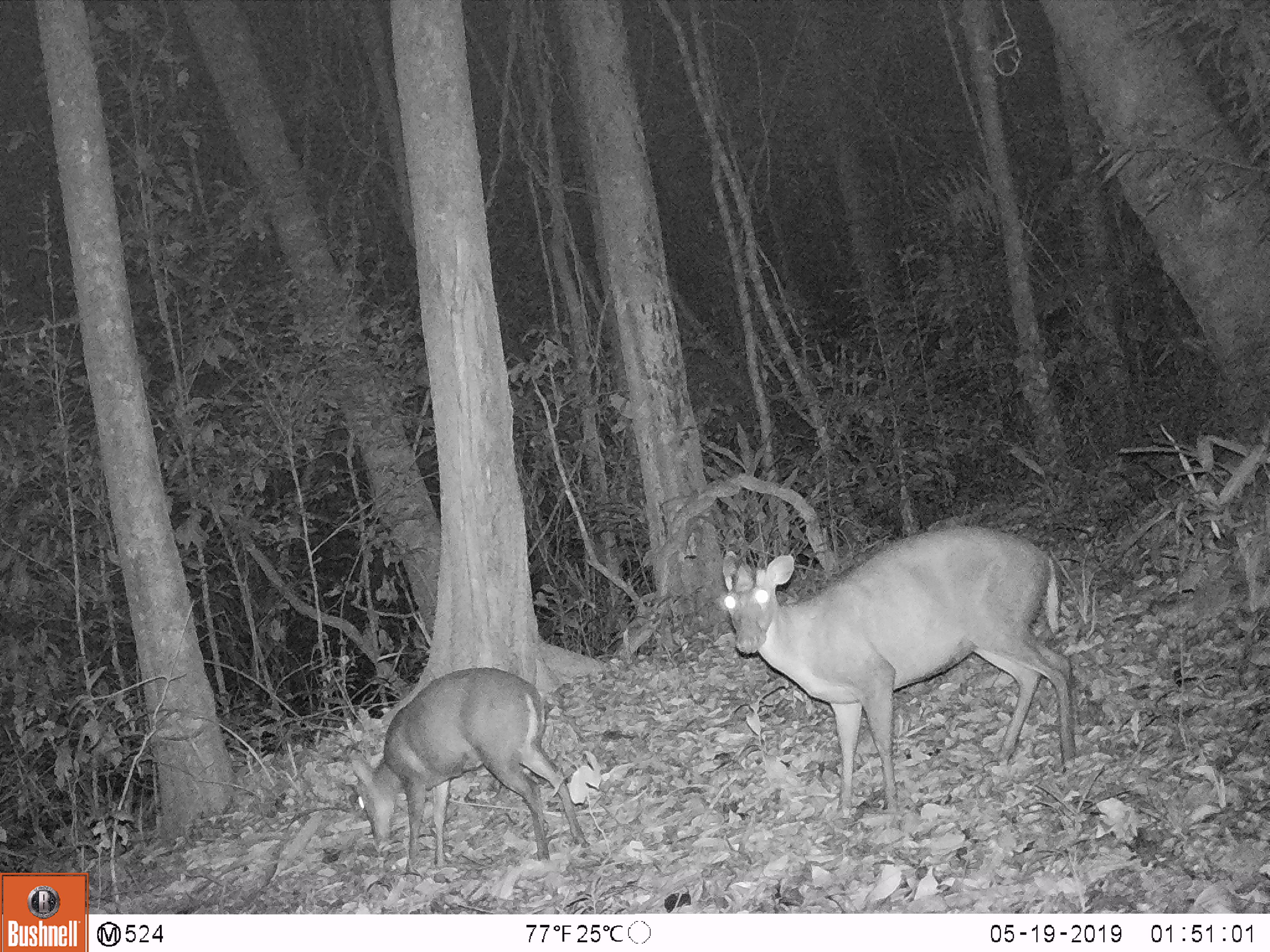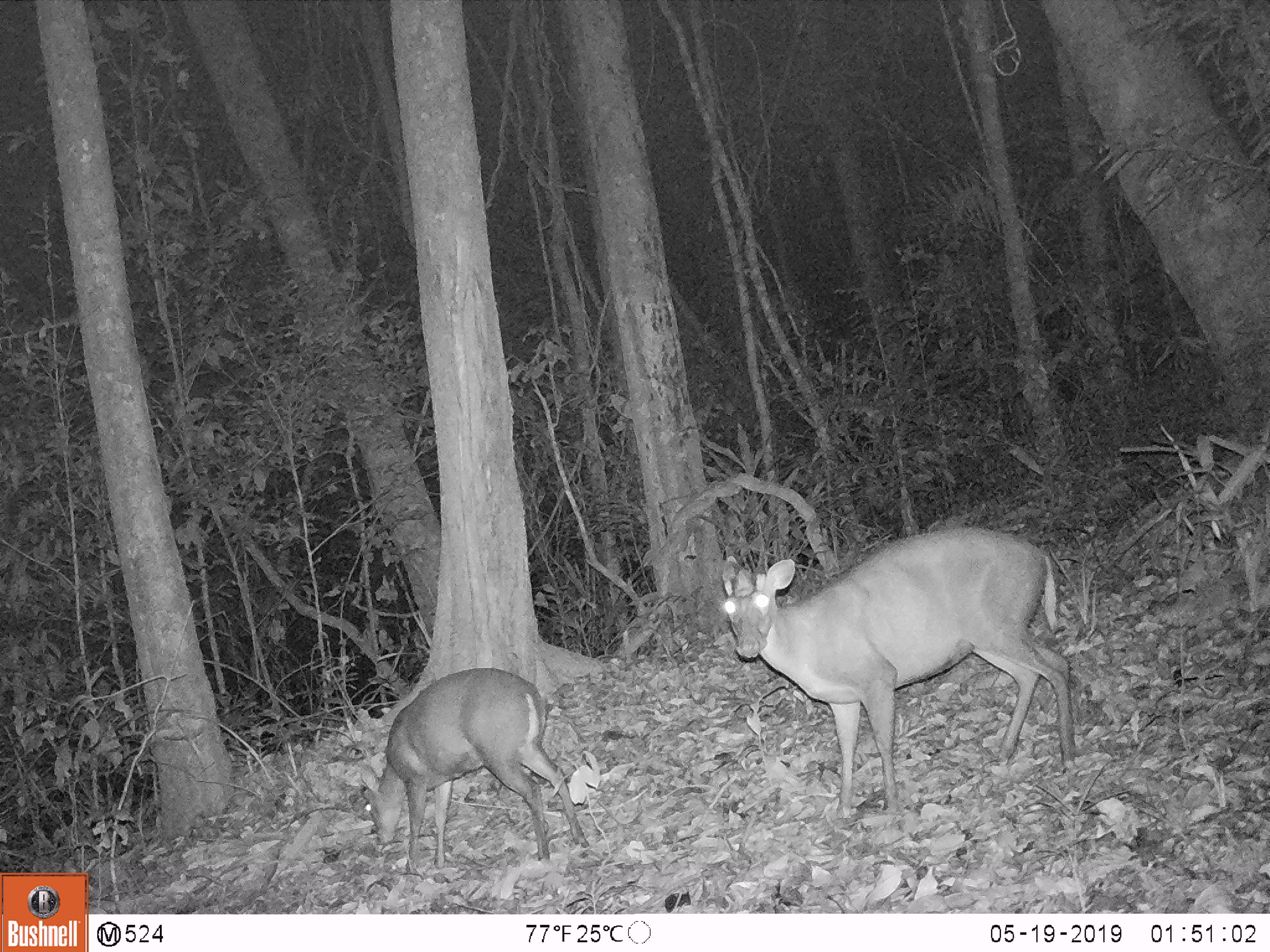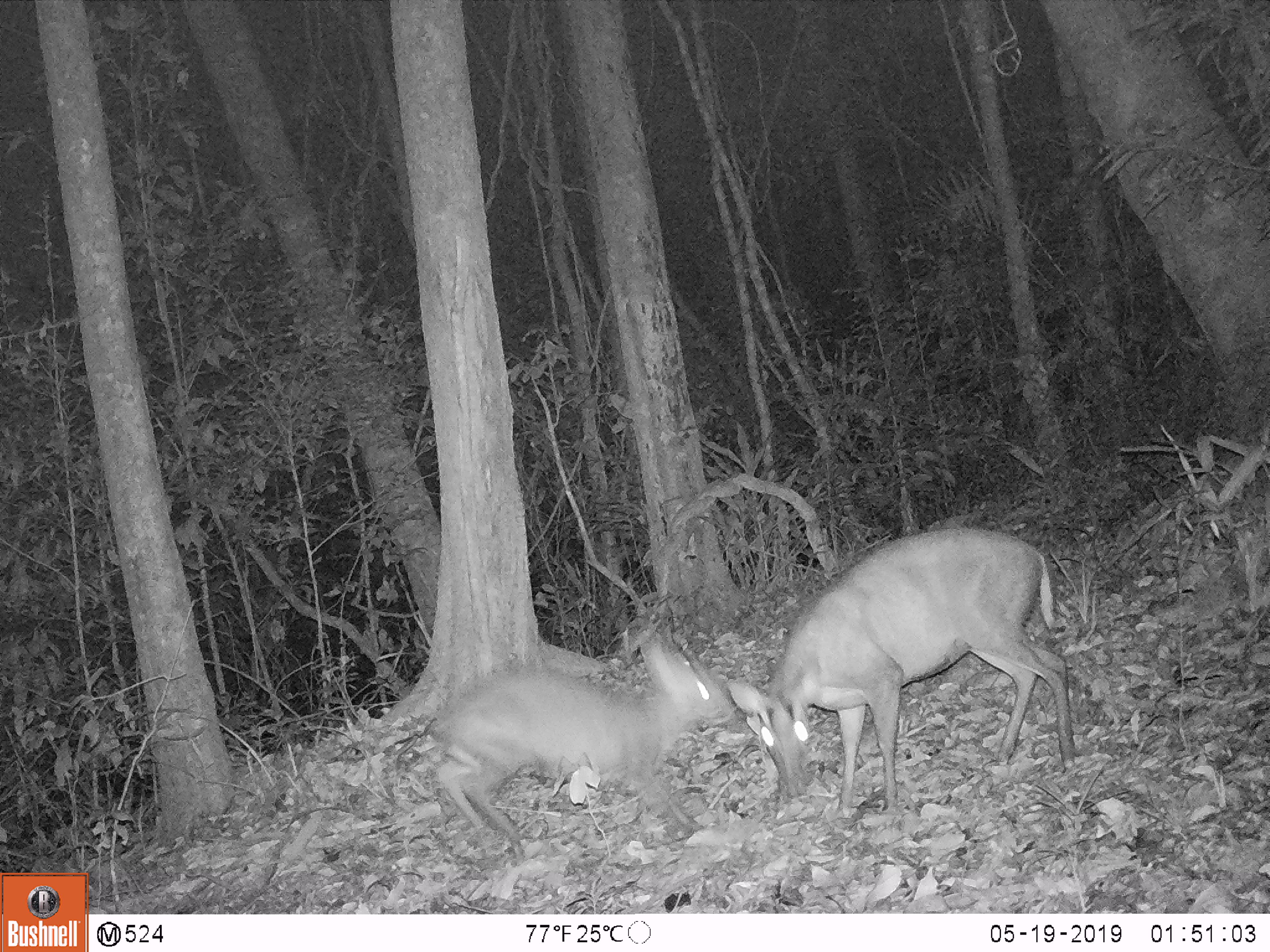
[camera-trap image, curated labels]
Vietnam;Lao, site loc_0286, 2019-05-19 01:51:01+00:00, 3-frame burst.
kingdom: Animalia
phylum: Chordata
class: Mammalia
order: Artiodactyla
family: Cervidae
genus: Muntiacus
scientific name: Muntiacus rooseveltorum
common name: roosevelt's muntjac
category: roosevelts muntjac group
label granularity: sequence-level